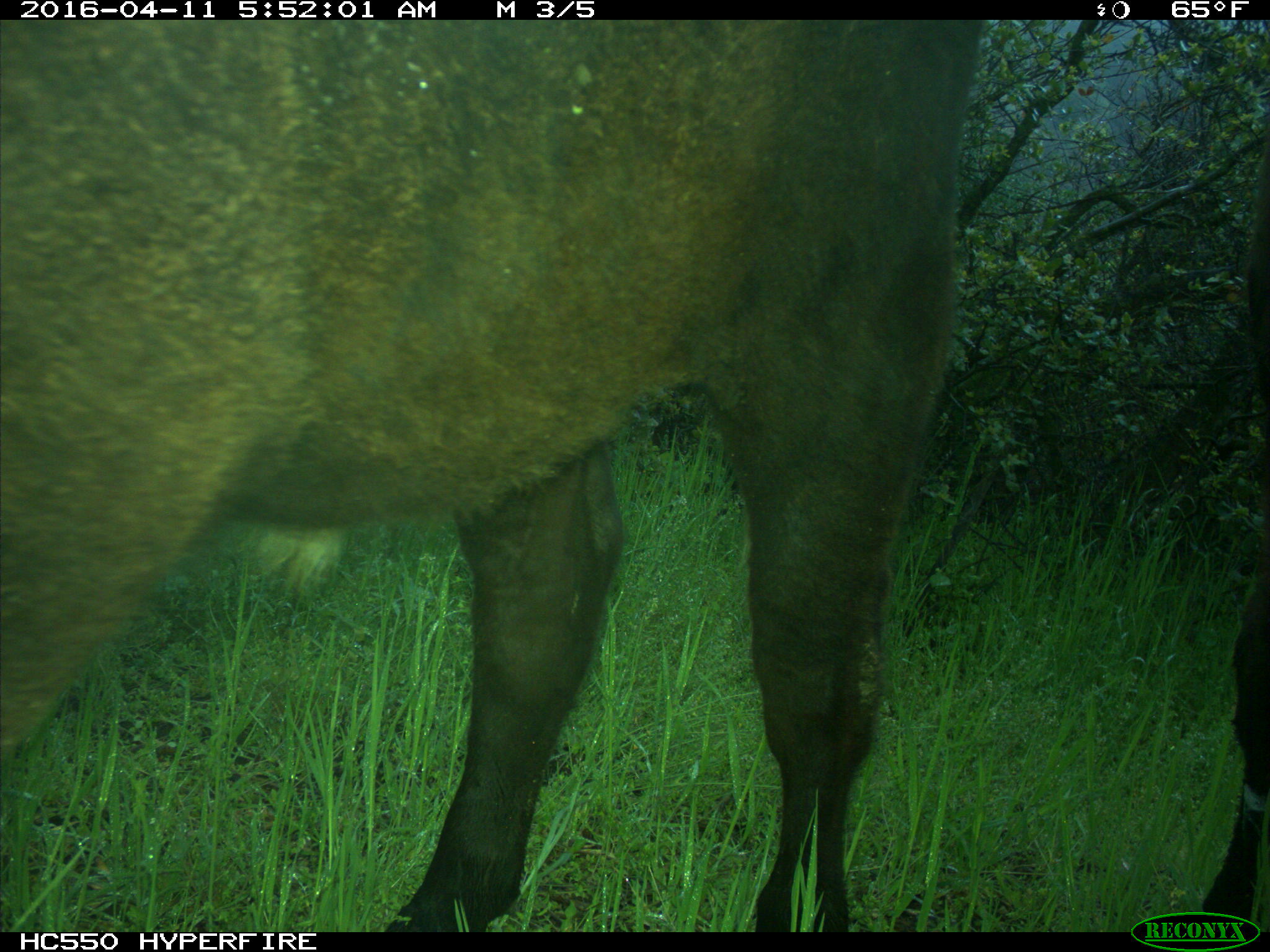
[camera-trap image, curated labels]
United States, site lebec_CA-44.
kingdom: Animalia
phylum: Chordata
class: Mammalia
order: Artiodactyla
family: Bovidae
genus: Bos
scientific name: Bos taurus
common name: domestic cow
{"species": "Bos taurus (domestic cow)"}